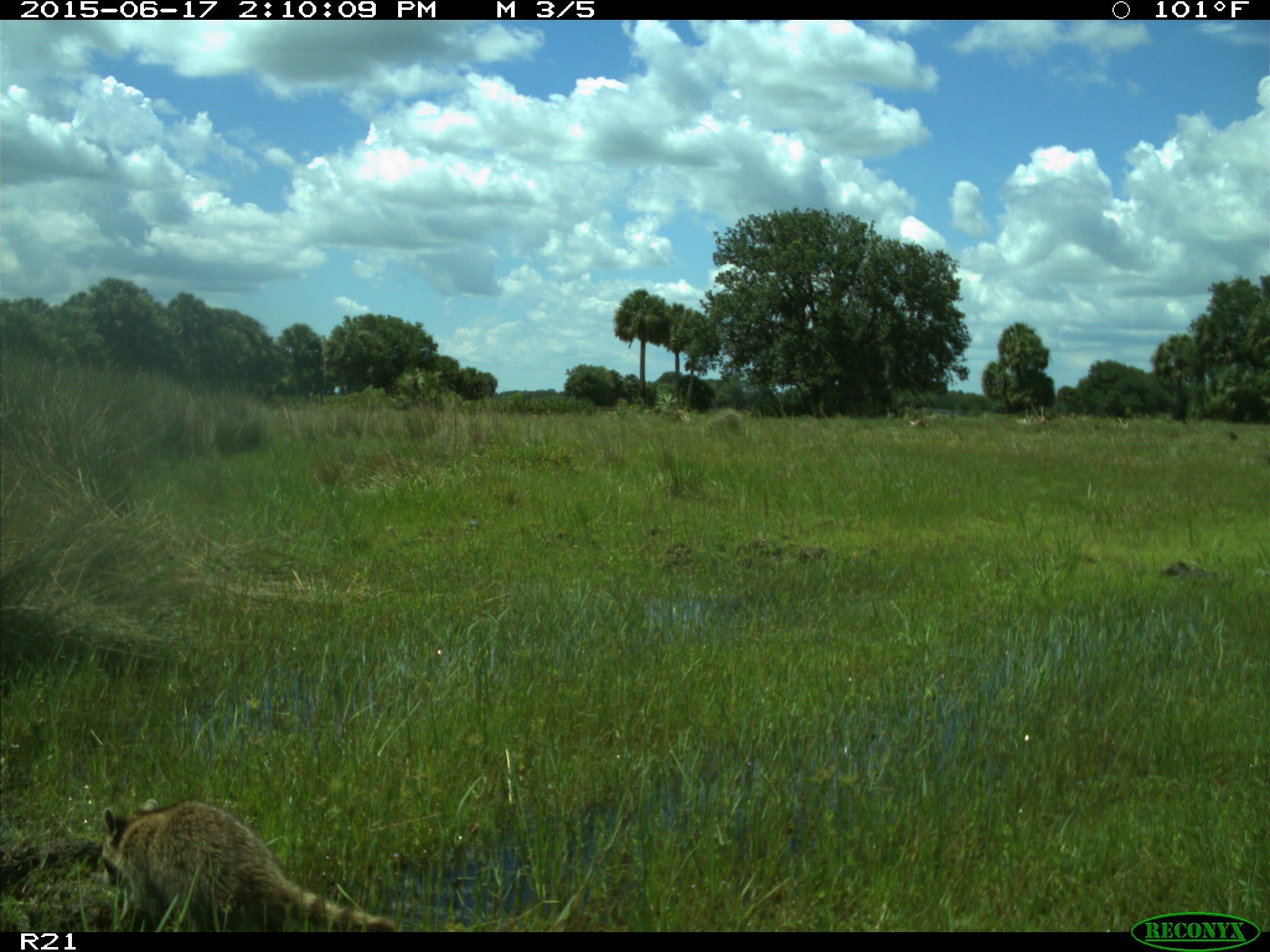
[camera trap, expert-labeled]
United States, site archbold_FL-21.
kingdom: Animalia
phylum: Chordata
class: Mammalia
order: Carnivora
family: Procyonidae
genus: Procyon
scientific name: Procyon lotor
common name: common raccoon